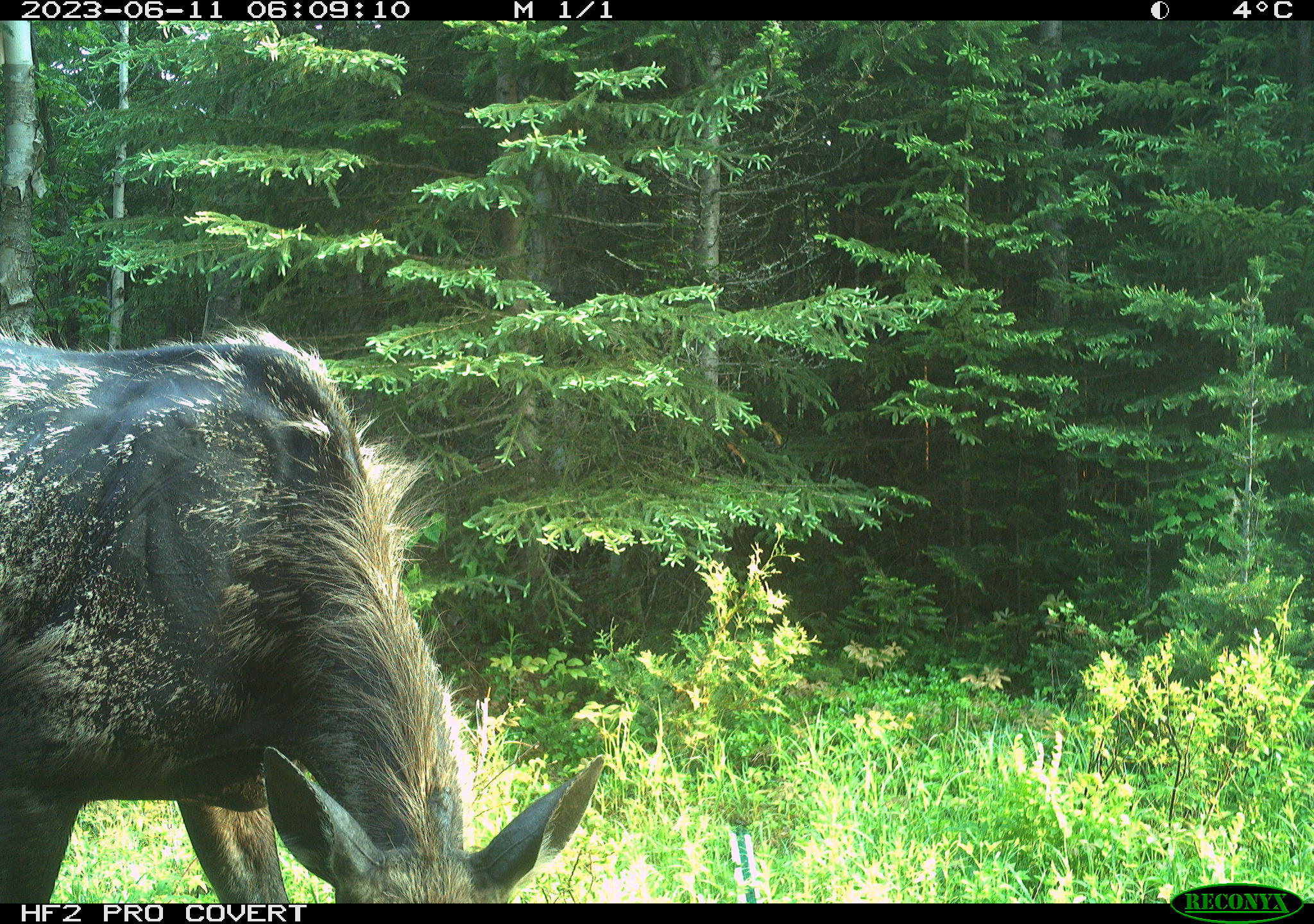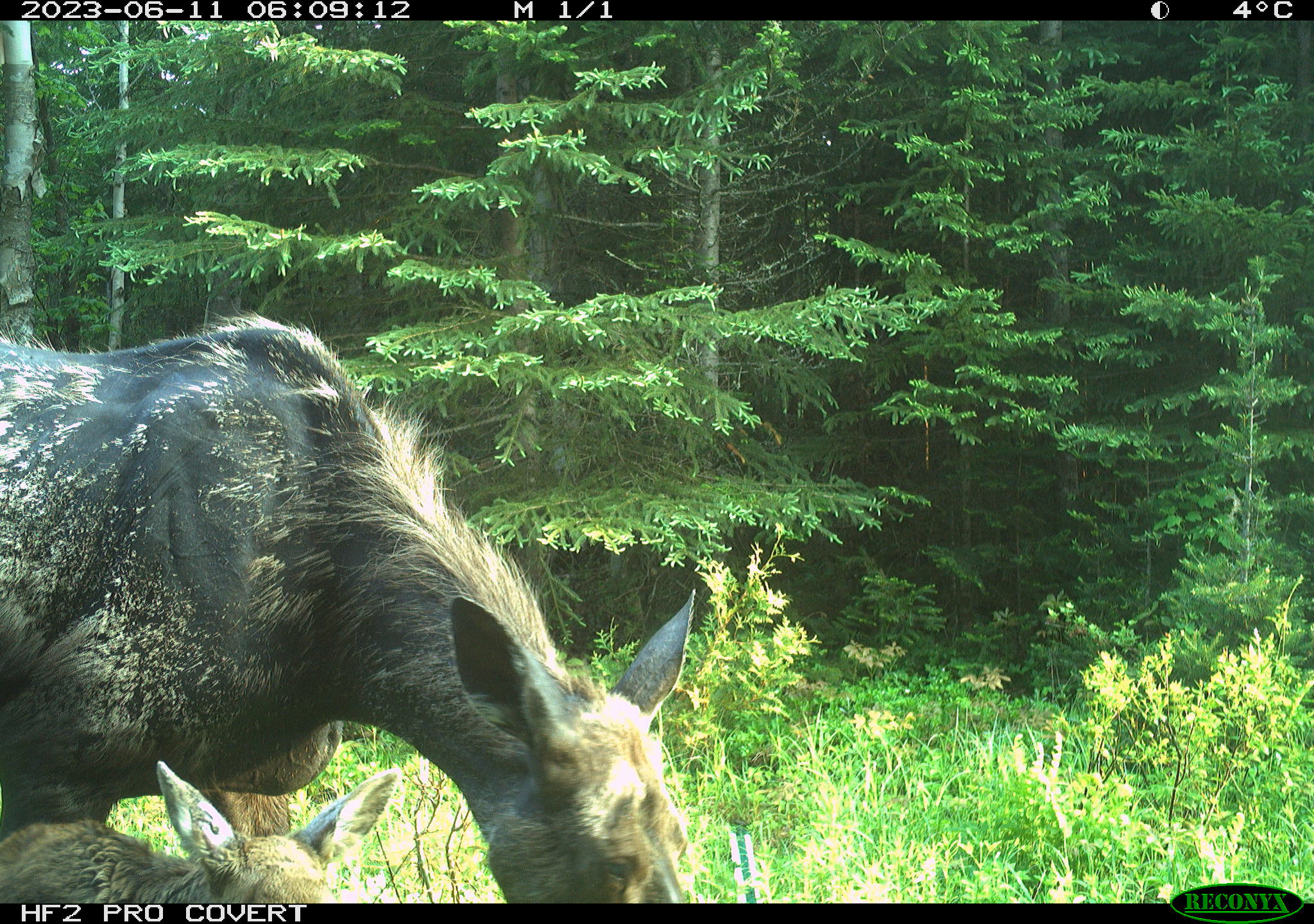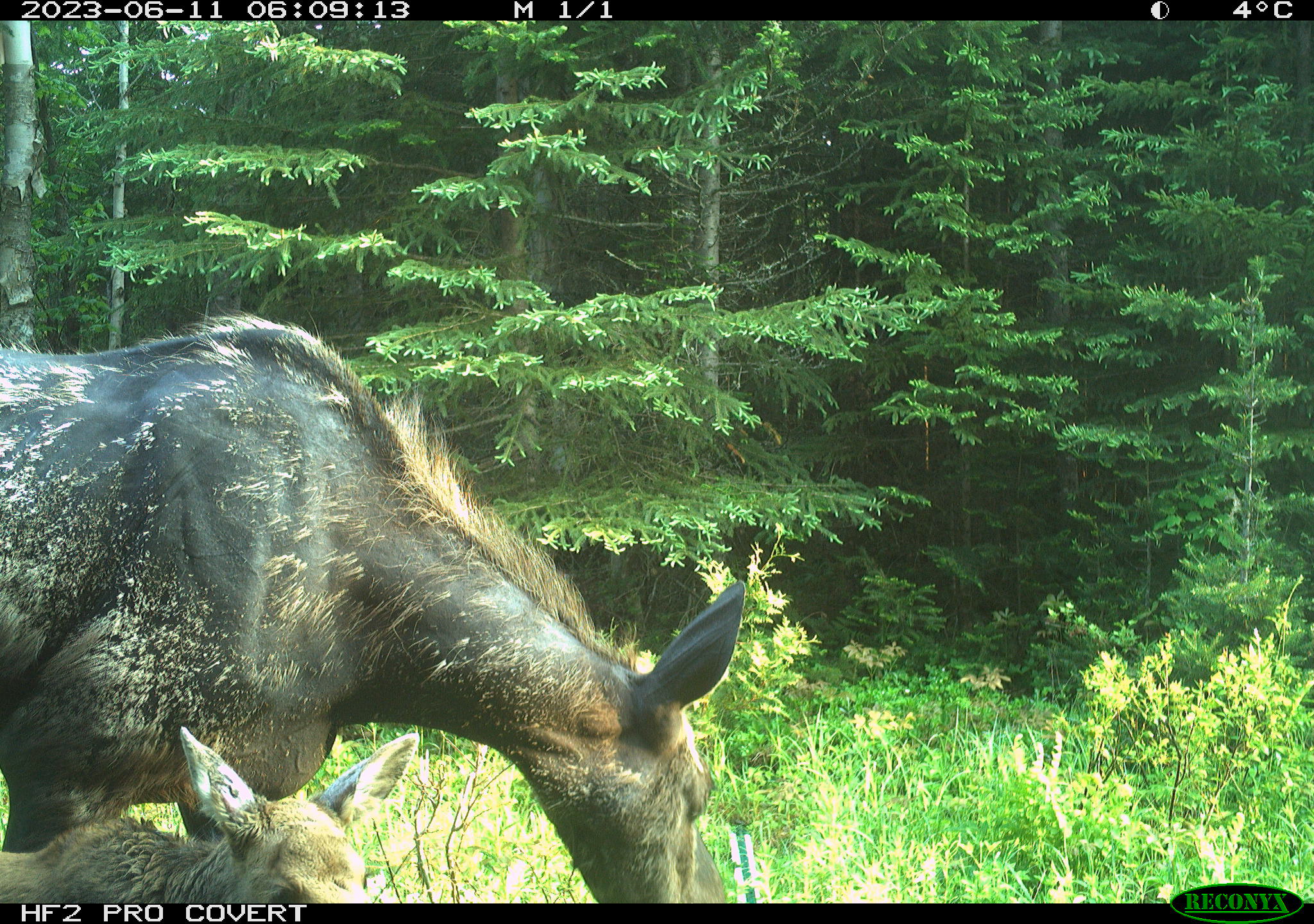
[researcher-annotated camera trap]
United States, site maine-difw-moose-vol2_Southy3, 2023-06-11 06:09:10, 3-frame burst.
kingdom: Animalia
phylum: Chordata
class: Mammalia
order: Artiodactyla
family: Cervidae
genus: Alces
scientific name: Alces alces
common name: moose